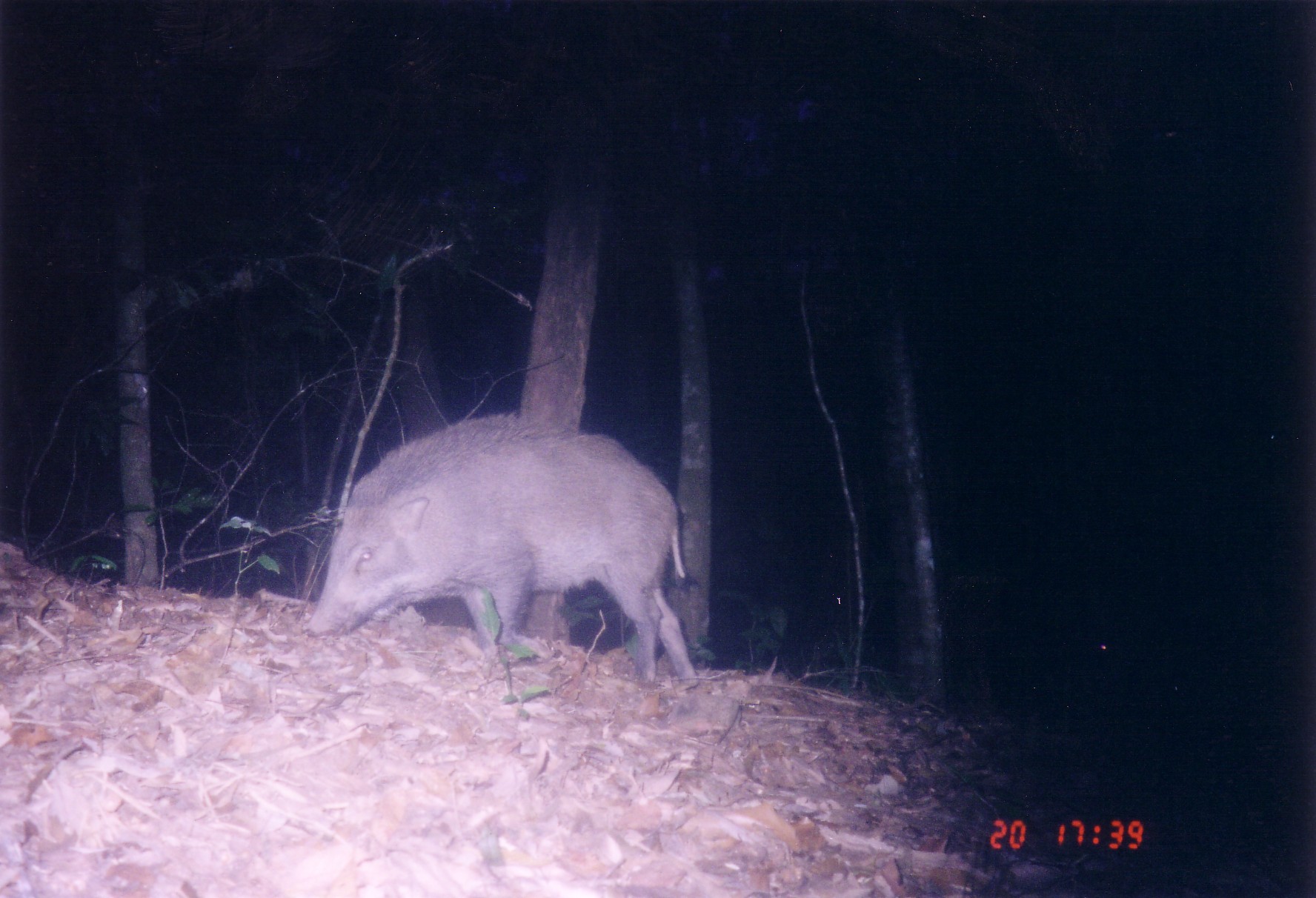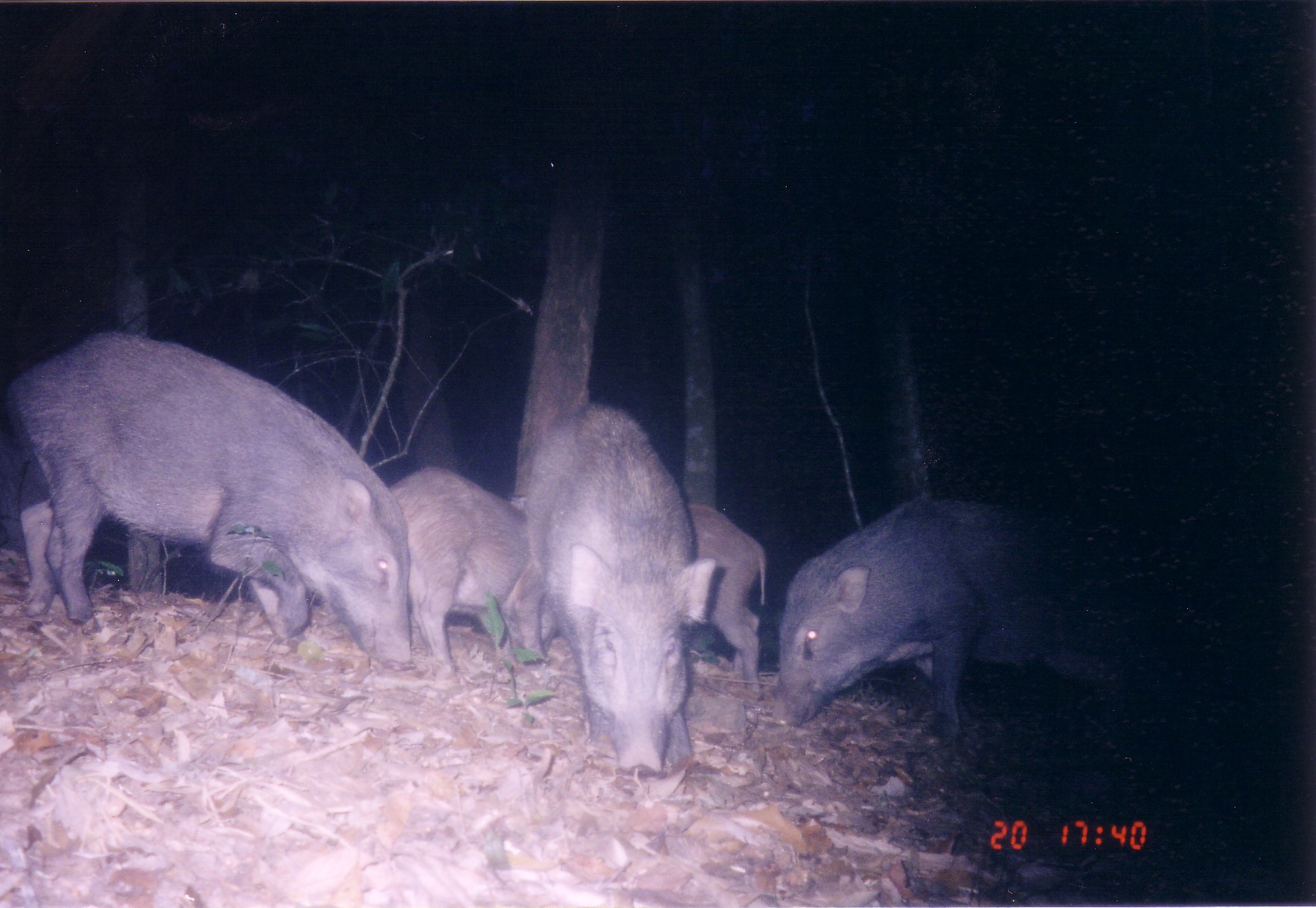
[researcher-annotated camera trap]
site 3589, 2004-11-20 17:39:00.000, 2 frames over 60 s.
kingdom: Animalia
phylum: Chordata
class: Mammalia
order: Artiodactyla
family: Suidae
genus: Sus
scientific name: Sus scrofa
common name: wild boar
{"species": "Sus scrofa (wild boar)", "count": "1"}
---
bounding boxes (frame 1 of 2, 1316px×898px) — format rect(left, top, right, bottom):
sus scrofa: rect(303, 411, 699, 688)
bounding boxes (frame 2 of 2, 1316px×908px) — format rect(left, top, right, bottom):
sus scrofa: rect(8, 333, 413, 671); rect(776, 493, 1139, 729); rect(526, 403, 719, 772); rect(390, 467, 546, 683); rect(677, 504, 768, 685)